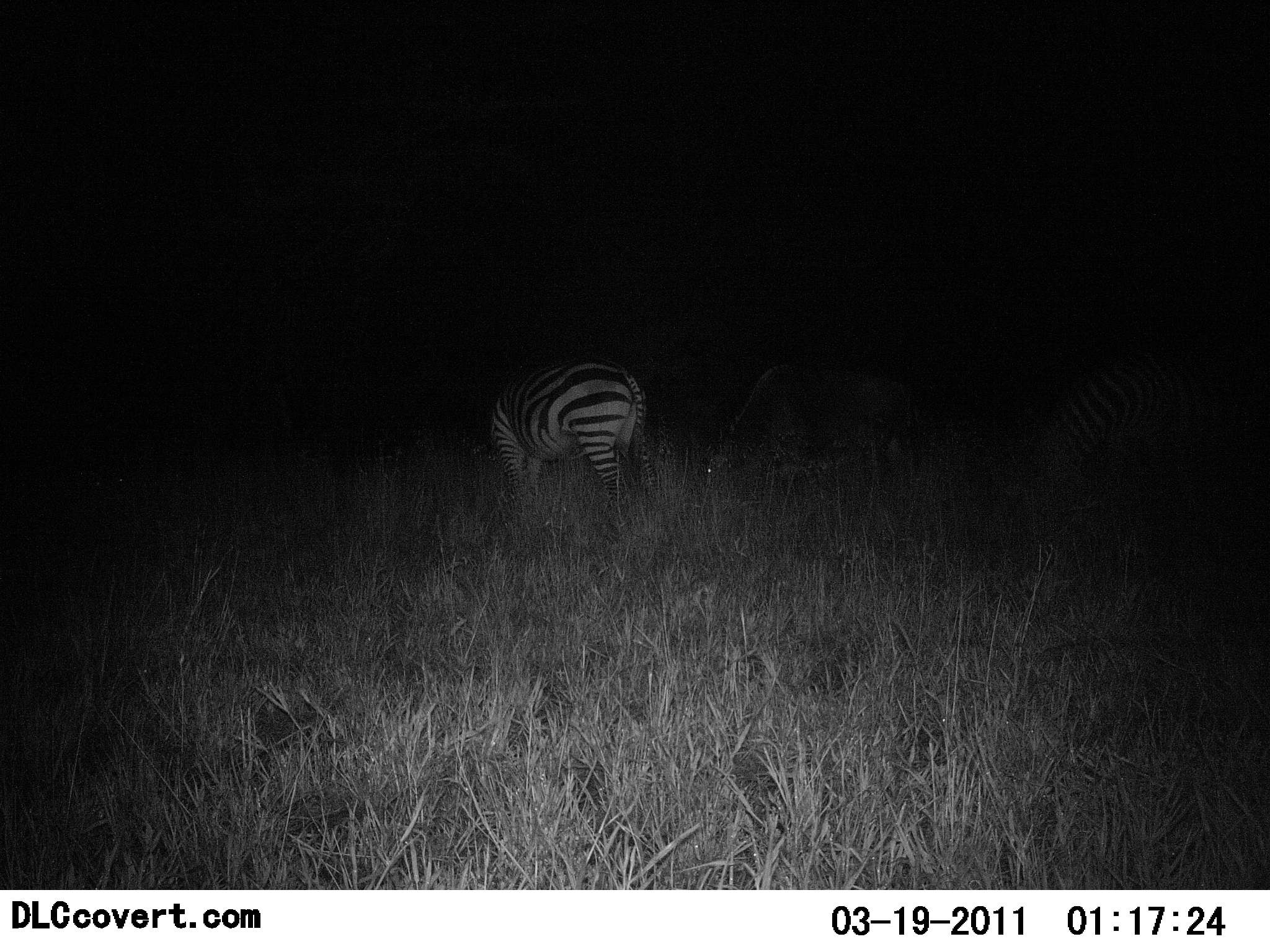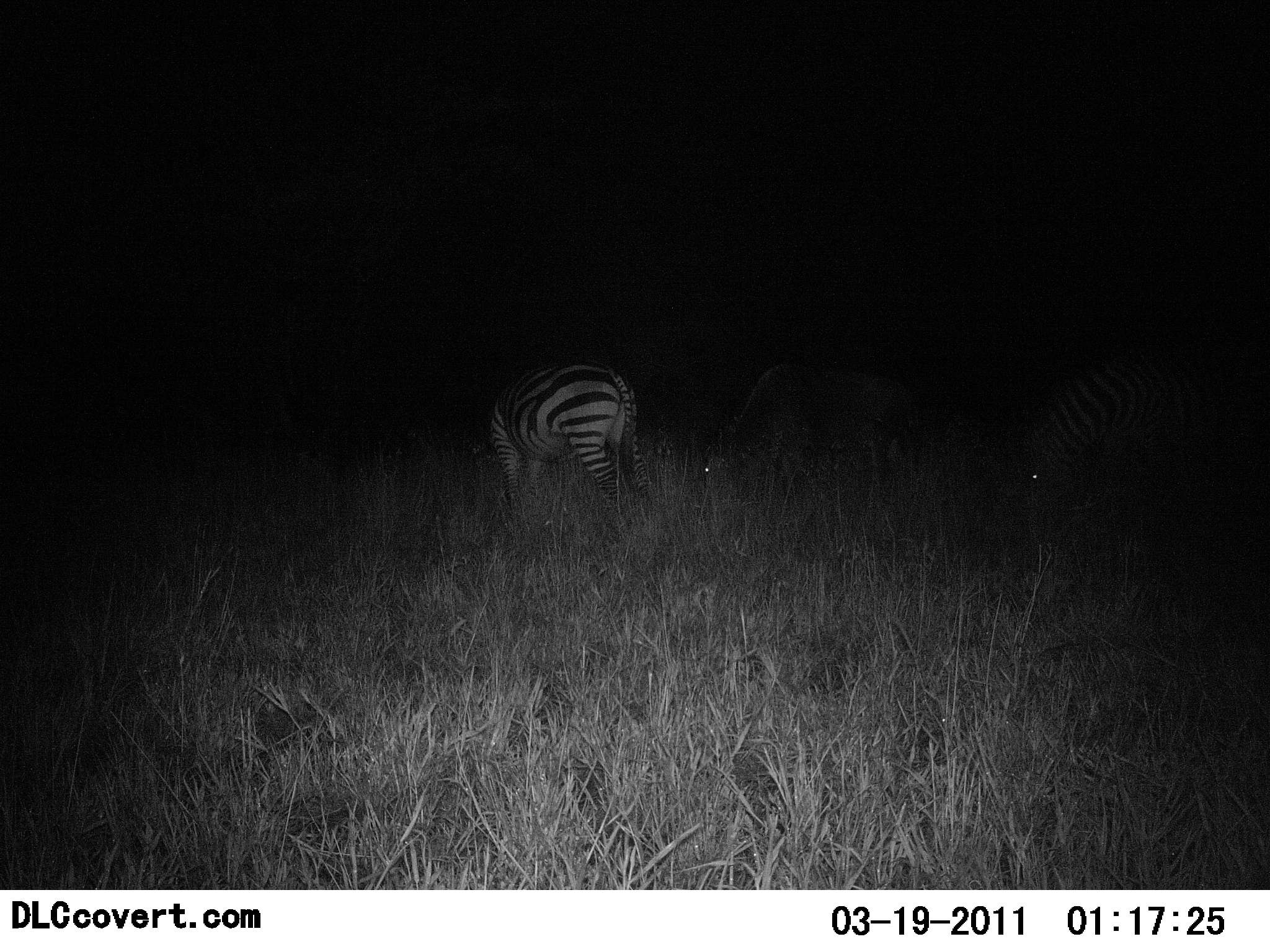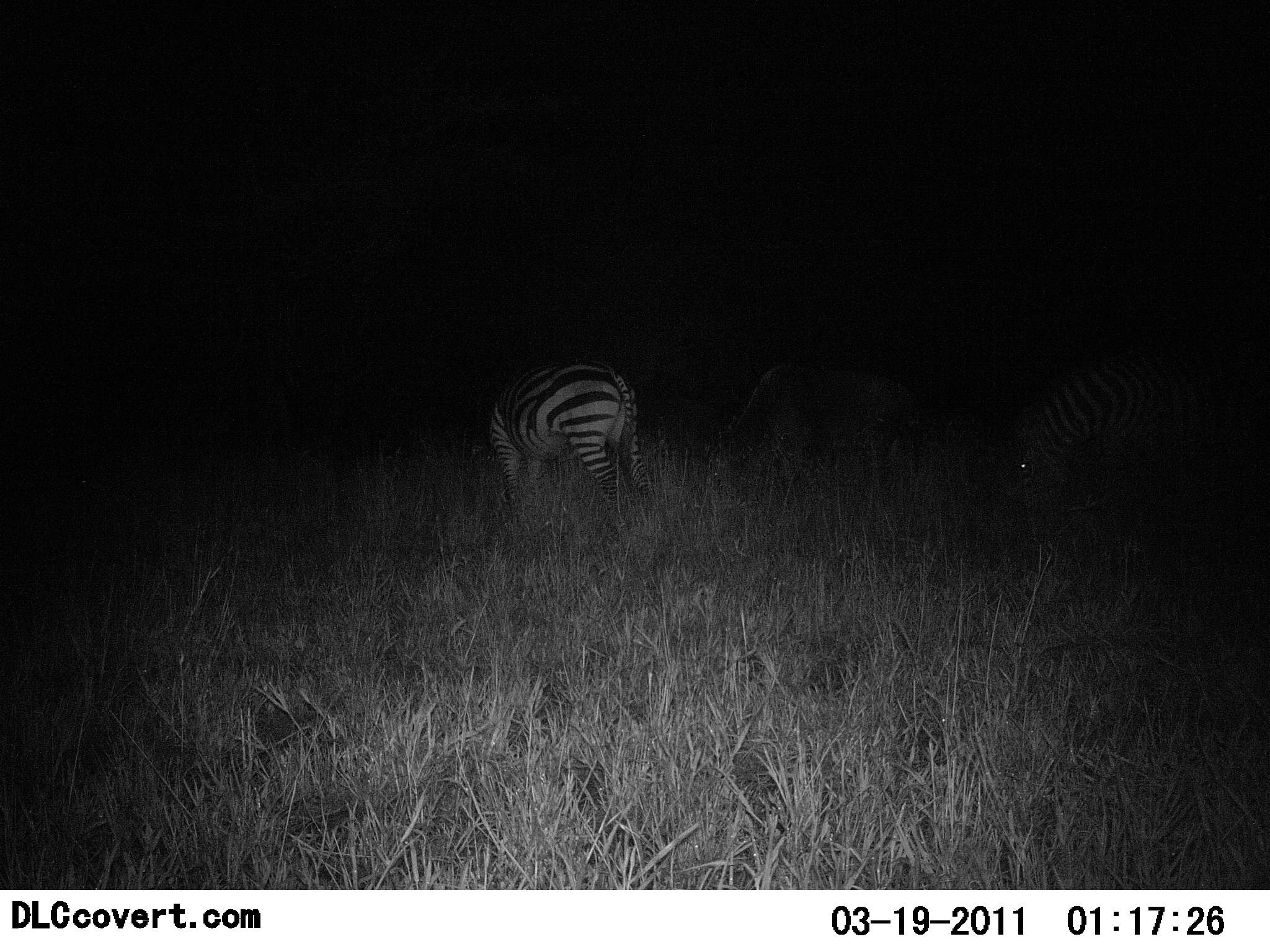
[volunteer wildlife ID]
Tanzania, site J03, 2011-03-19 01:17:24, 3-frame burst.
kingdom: Animalia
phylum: Chordata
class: Mammalia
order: Perissodactyla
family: Equidae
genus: Equus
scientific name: Equus quagga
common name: plains zebra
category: zebra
Zebra (plains zebra) (Equus quagga), count 3. Behavior (volunteer vote fractions): standing 36%, resting 0%, moving 9%, interacting 0%. Young present (vote fraction): 0%. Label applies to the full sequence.